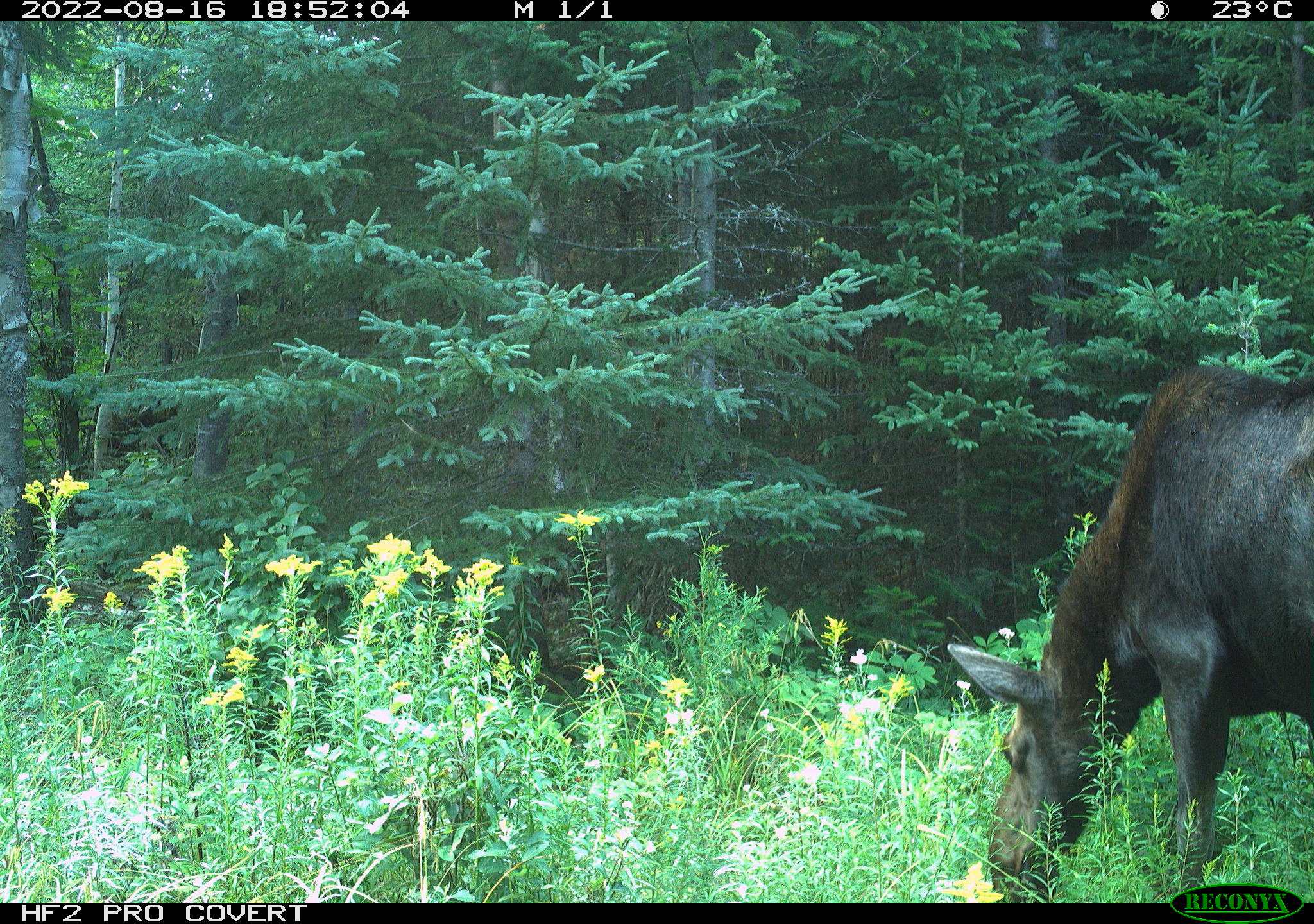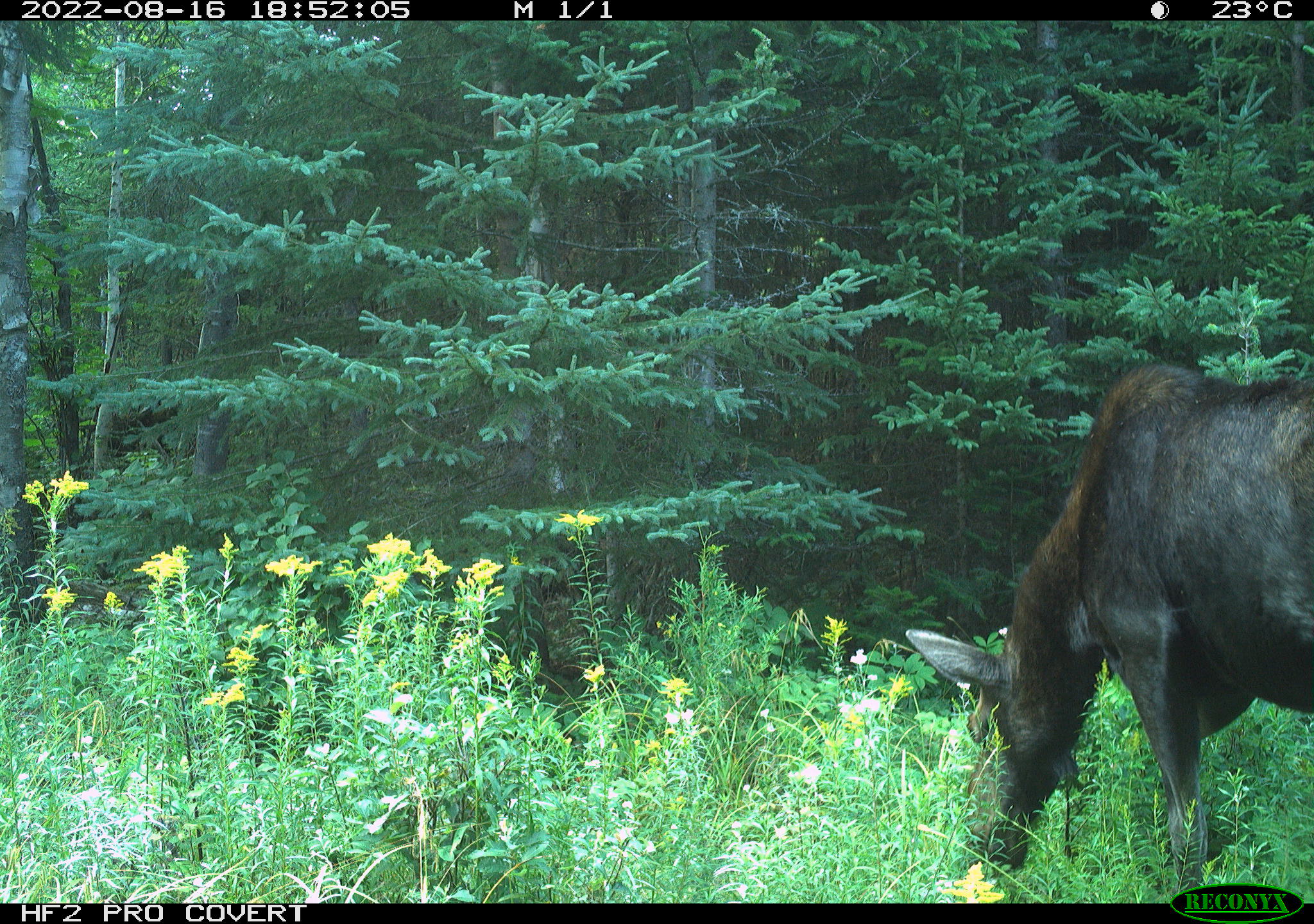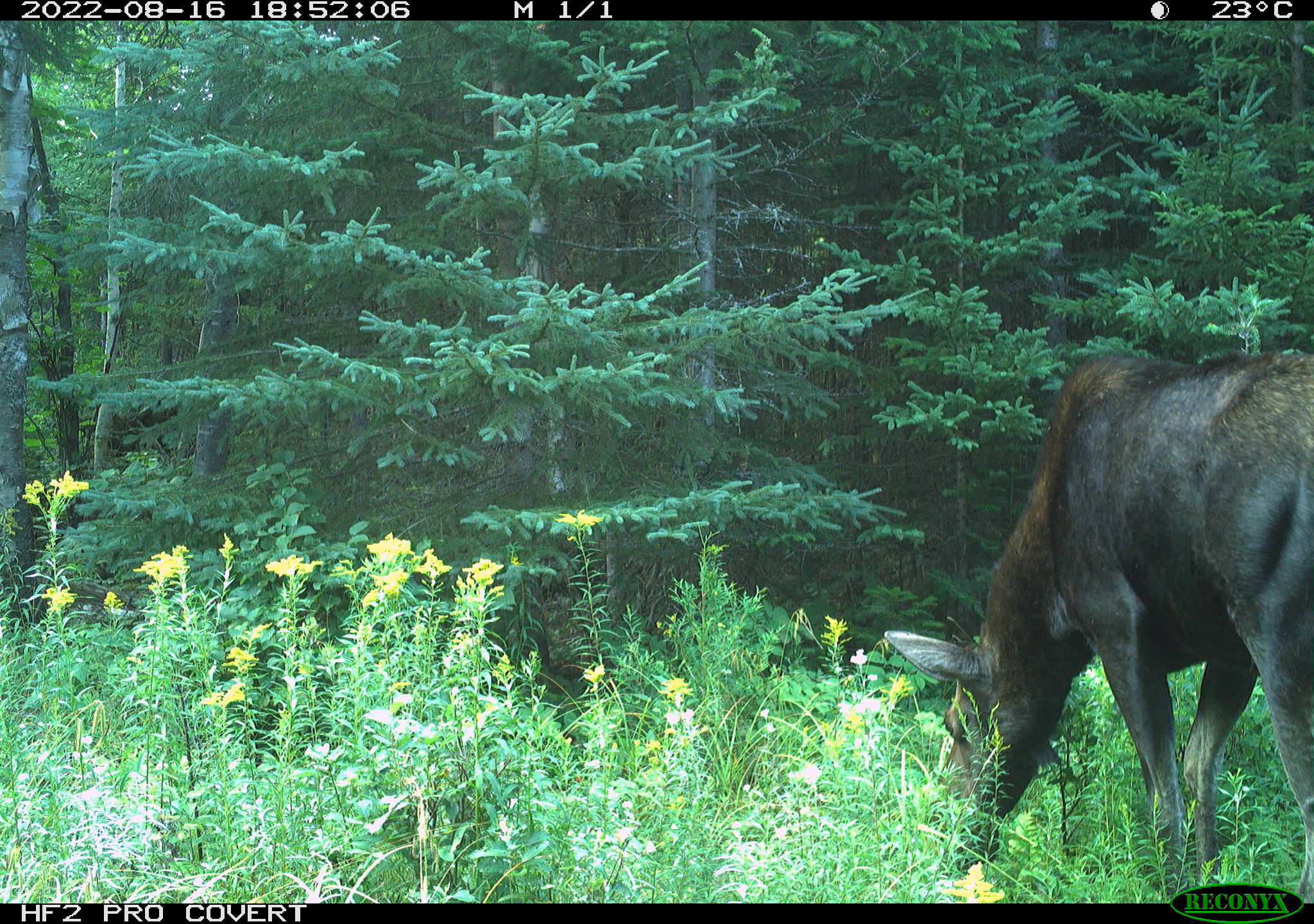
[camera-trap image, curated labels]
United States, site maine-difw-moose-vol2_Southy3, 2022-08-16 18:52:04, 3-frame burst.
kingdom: Animalia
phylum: Chordata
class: Mammalia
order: Artiodactyla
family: Cervidae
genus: Alces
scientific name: Alces alces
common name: moose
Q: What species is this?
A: Moose (Alces alces).